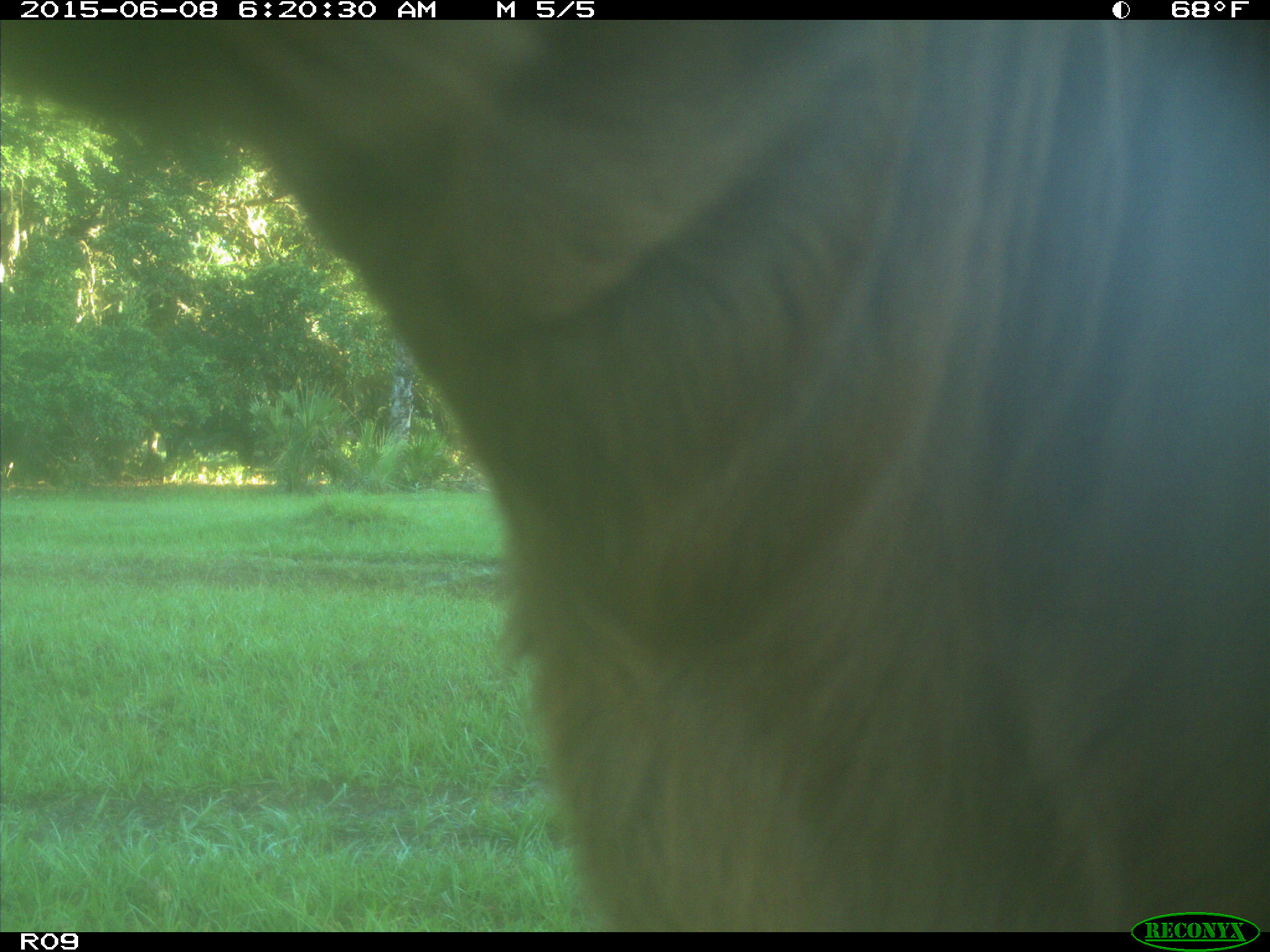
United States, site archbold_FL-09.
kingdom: Animalia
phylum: Chordata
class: Mammalia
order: Artiodactyla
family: Bovidae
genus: Bos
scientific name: Bos taurus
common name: domestic cow